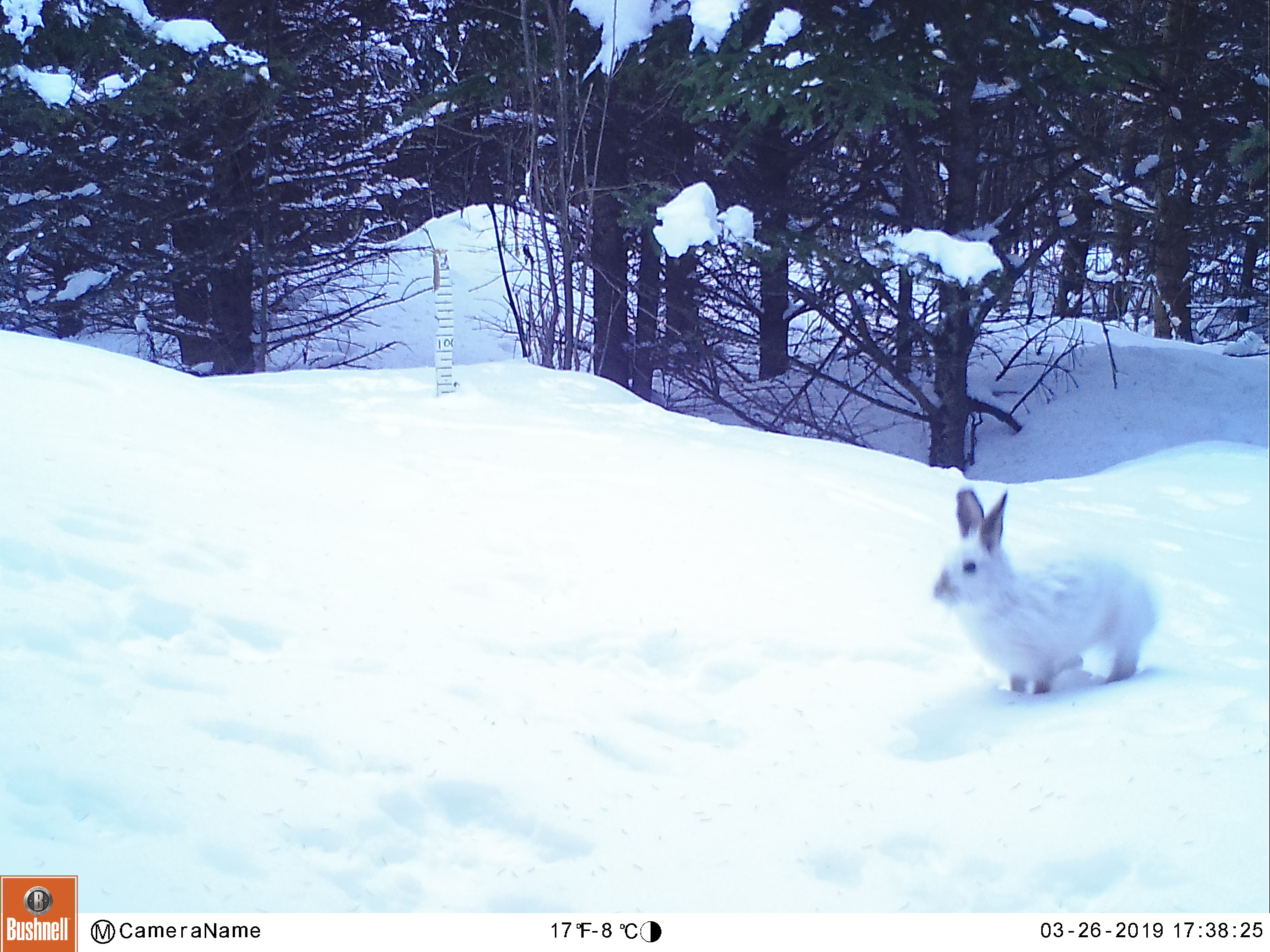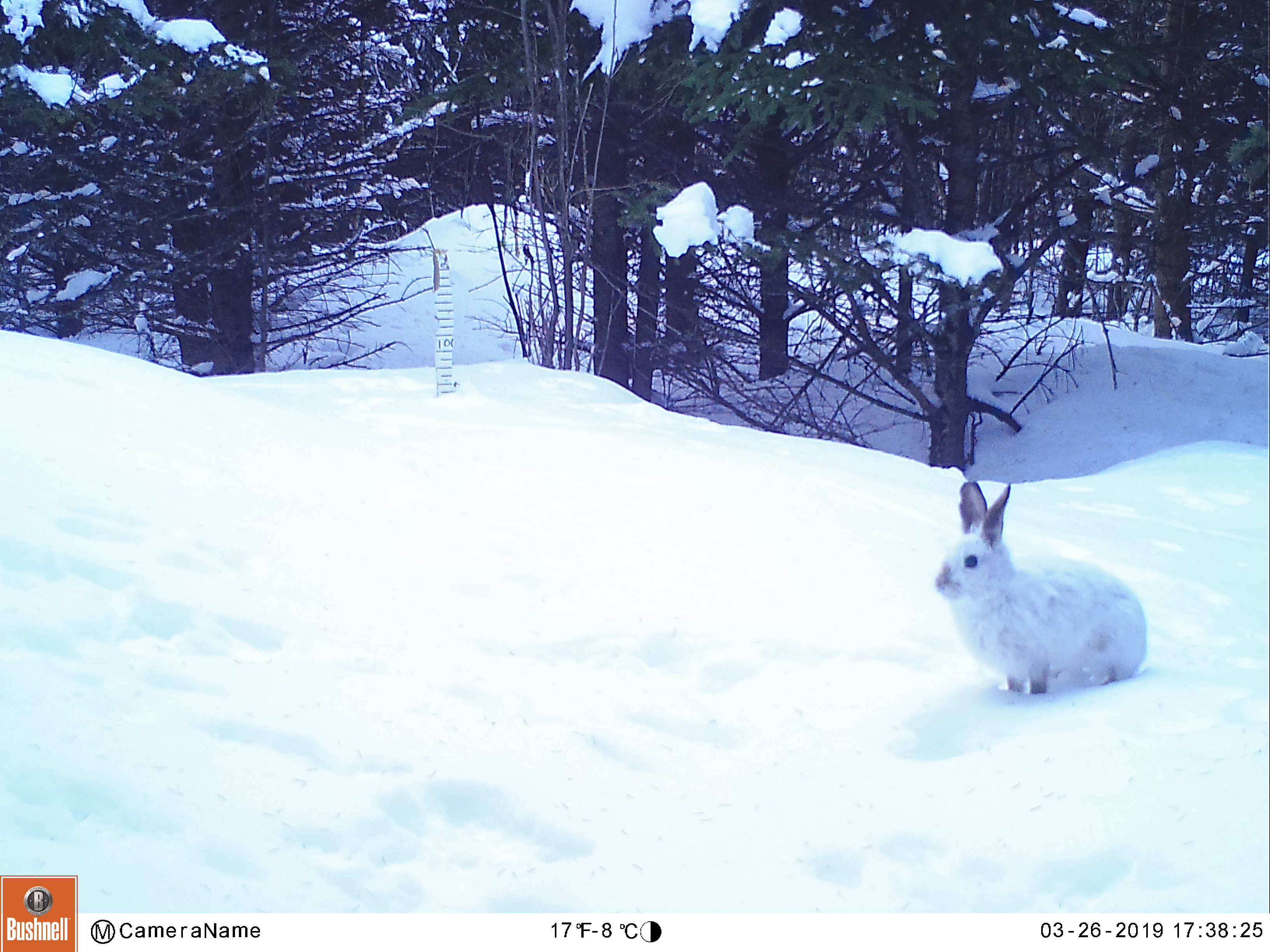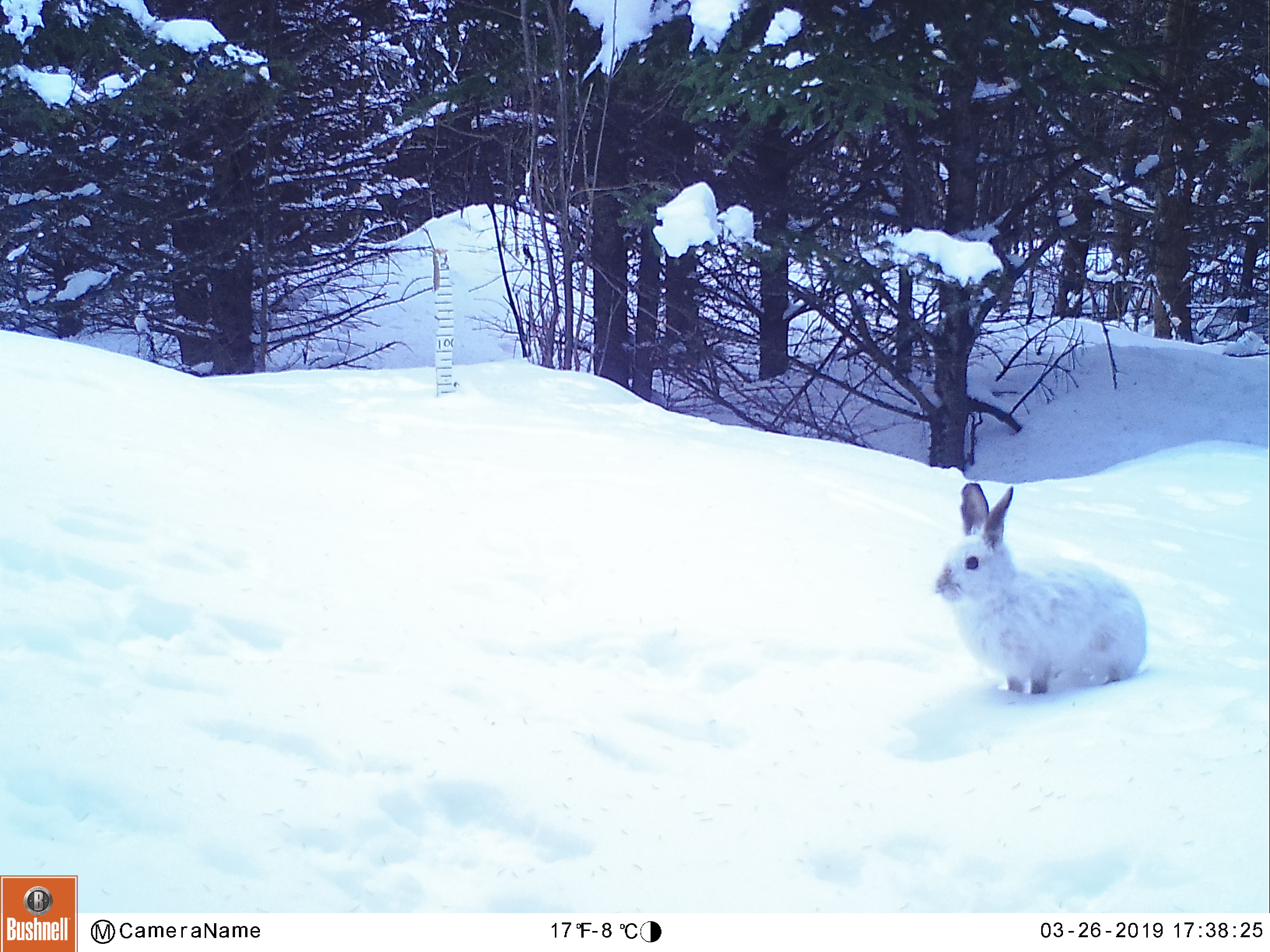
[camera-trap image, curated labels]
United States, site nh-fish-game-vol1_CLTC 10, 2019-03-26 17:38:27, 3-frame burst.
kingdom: Animalia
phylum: Chordata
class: Mammalia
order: Lagomorpha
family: Leporidae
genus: Lepus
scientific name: Lepus americanus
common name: snowshoe hare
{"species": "snowshoe hare (Lepus americanus)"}